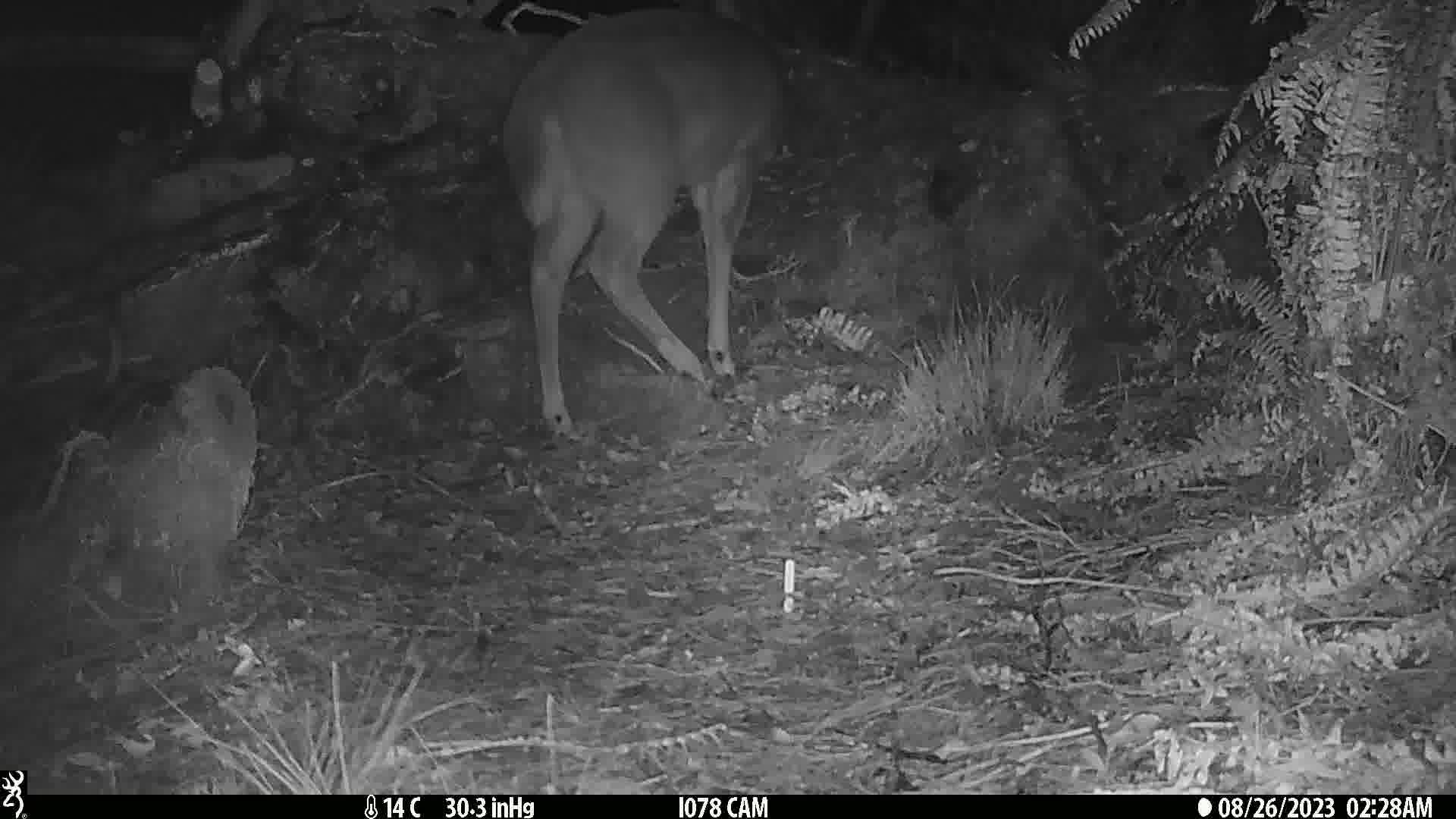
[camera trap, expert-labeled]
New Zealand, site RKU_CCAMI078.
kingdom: Animalia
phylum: Chordata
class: Mammalia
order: Artiodactyla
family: Cervidae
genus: Odocoileus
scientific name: Odocoileus virginianus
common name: white-tailed deer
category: white tailed deer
White tailed deer (white-tailed deer) (Odocoileus virginianus).